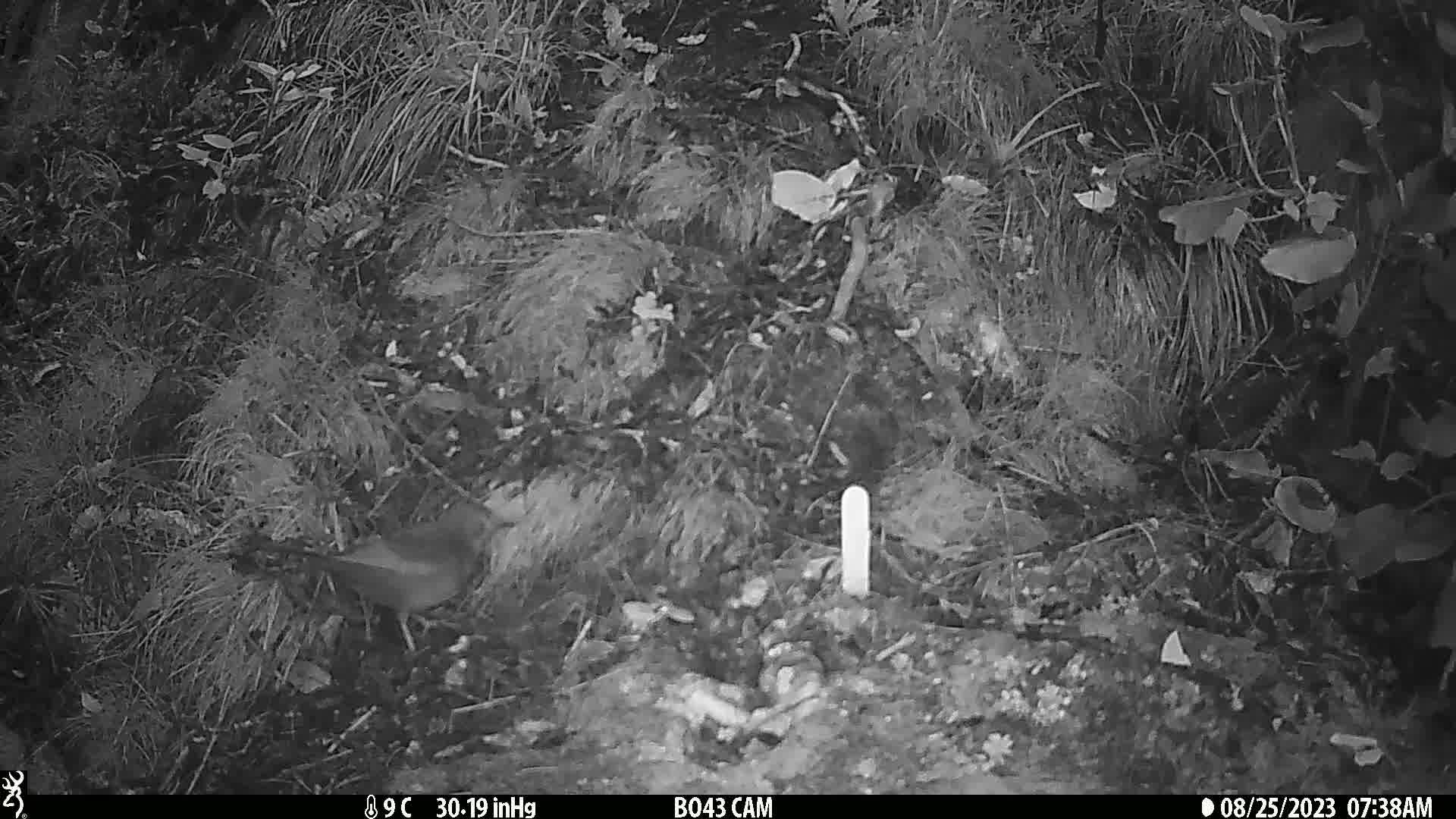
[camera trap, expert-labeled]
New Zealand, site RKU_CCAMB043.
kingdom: Animalia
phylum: Chordata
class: Aves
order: Passeriformes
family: Turdidae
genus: Turdus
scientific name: Turdus merula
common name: eurasian blackbird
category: blackbird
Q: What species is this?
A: Blackbird (eurasian blackbird) (Turdus merula).